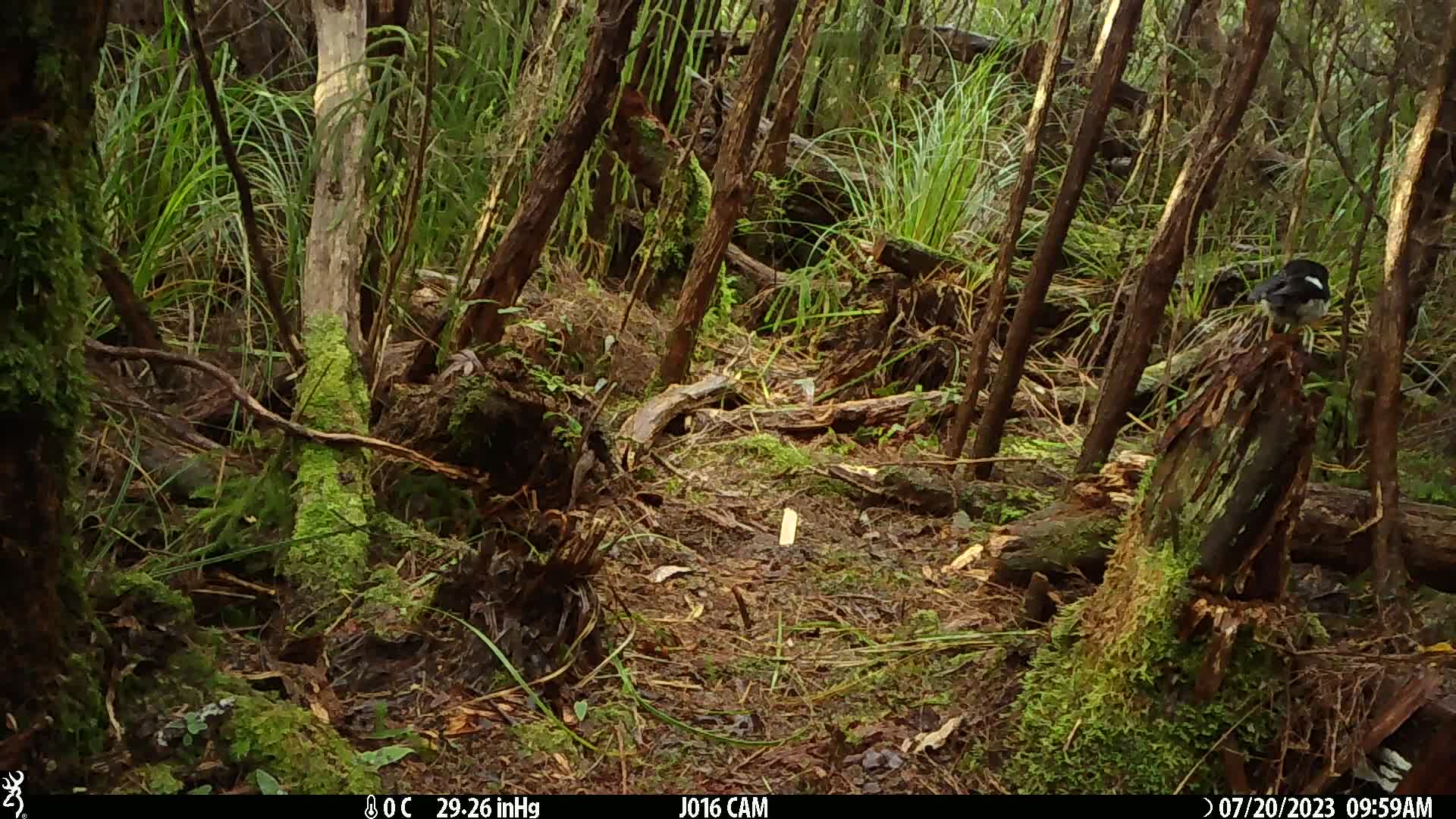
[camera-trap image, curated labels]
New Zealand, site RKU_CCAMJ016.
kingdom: Animalia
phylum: Chordata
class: Aves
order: Passeriformes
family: Petroicidae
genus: Petroica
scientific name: Petroica macrocephala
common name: tomtit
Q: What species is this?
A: Tomtit (Petroica macrocephala).